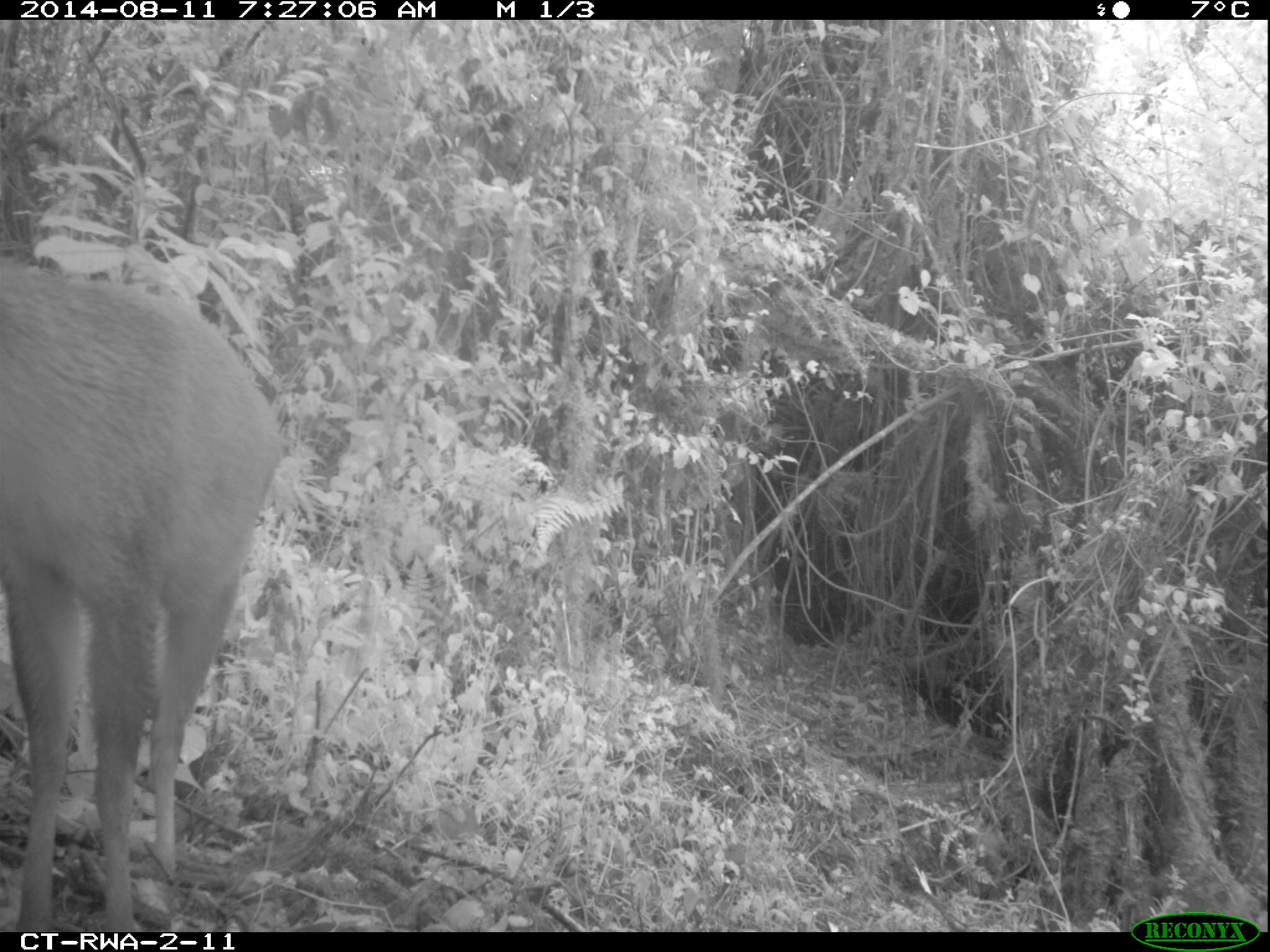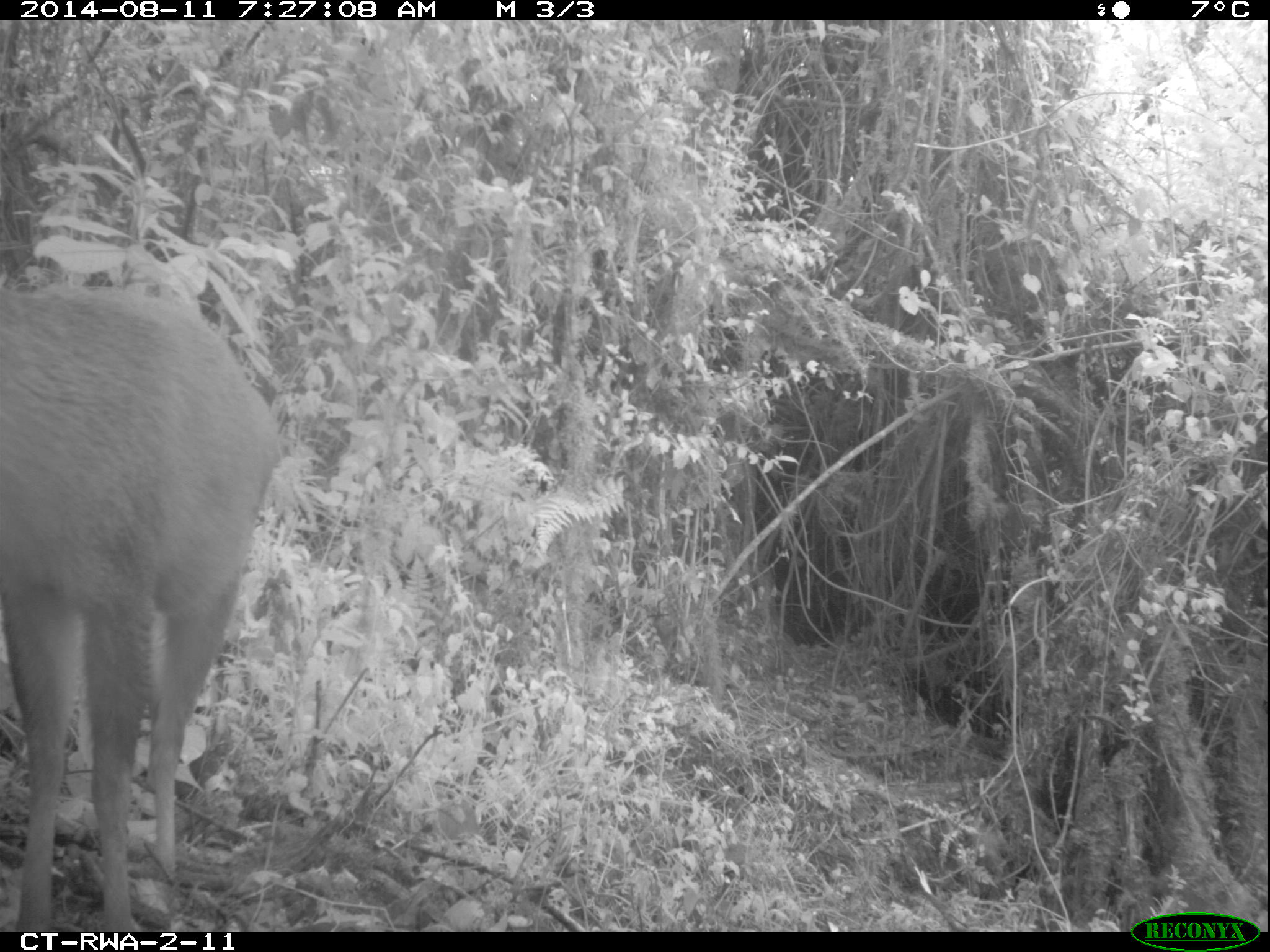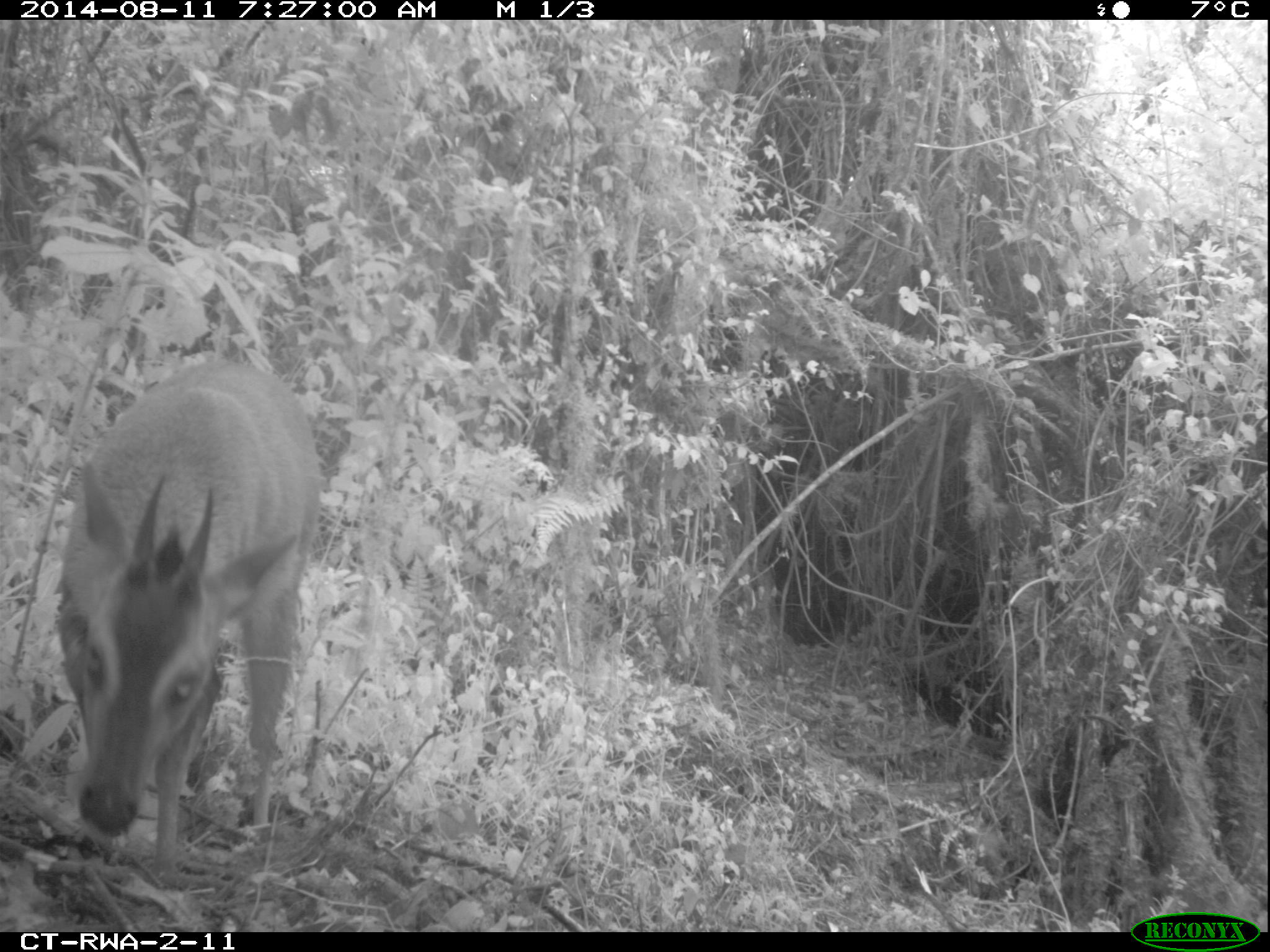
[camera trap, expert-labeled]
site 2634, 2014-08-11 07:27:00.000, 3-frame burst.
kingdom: Animalia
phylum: Chordata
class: Mammalia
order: Artiodactyla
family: Bovidae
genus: Cephalophus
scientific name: Cephalophus nigrifrons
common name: black-fronted duiker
Cephalophus nigrifrons (black-fronted duiker), count 1.